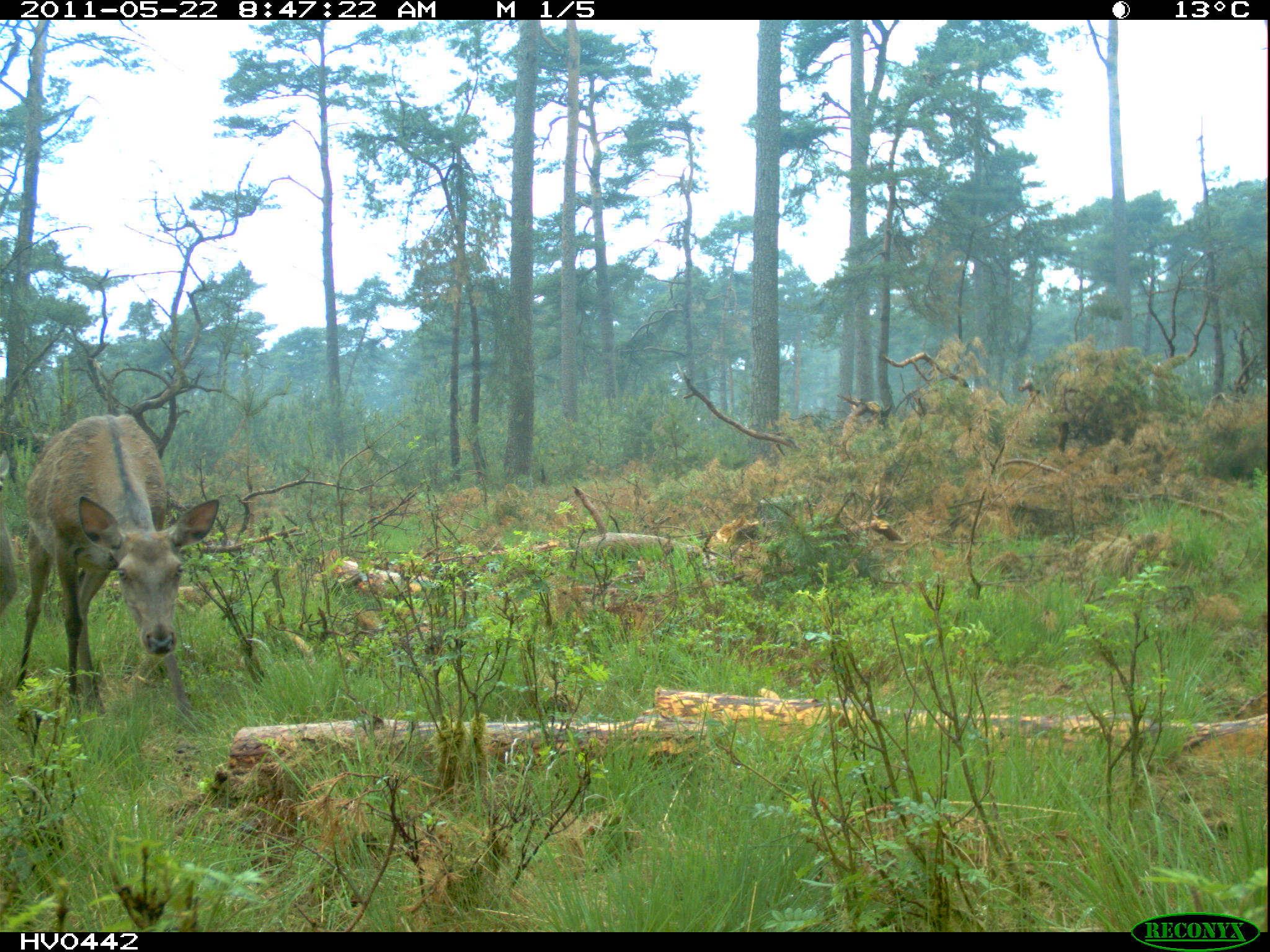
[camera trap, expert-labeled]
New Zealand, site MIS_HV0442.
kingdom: Animalia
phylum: Chordata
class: Mammalia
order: Artiodactyla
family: Cervidae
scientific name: Cervidae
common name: deer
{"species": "deer (Cervidae)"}